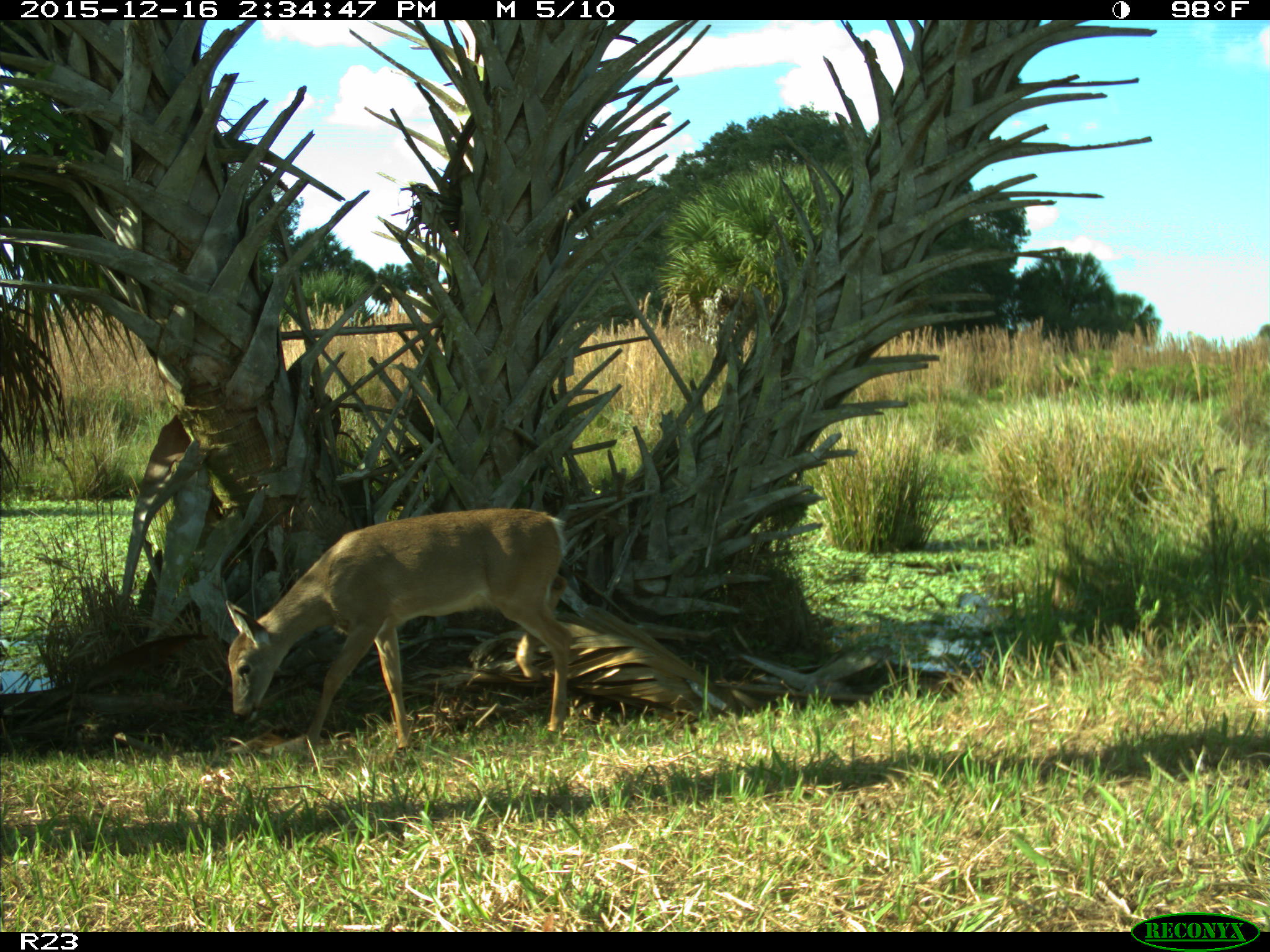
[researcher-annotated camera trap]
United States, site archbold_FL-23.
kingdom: Animalia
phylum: Chordata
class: Mammalia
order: Artiodactyla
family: Cervidae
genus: Odocoileus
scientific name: Odocoileus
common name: deer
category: unidentified deer